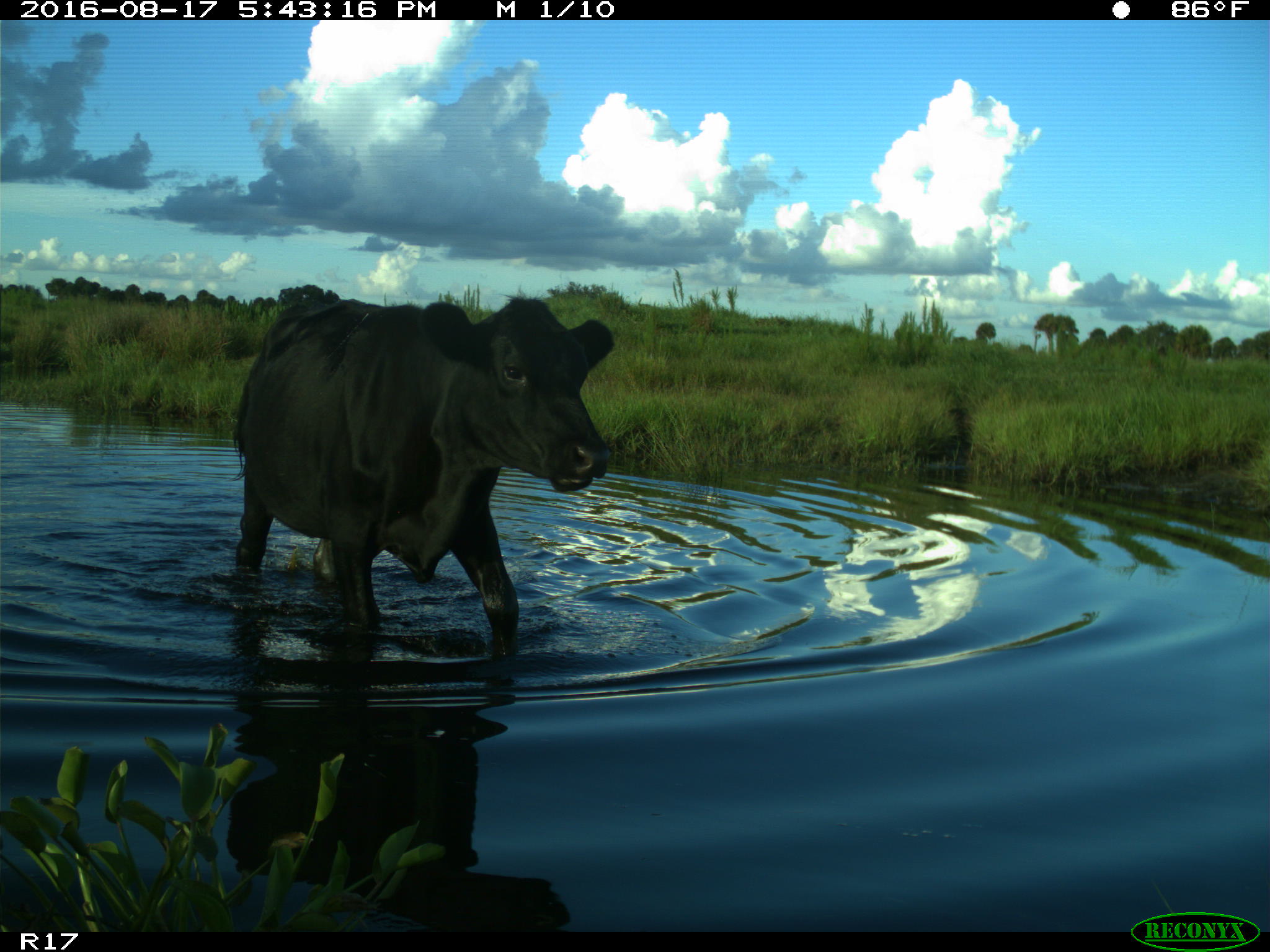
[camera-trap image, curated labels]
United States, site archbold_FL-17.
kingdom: Animalia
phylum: Chordata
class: Mammalia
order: Artiodactyla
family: Bovidae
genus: Bos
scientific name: Bos taurus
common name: domestic cow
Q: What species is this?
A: Bos taurus (domestic cow).